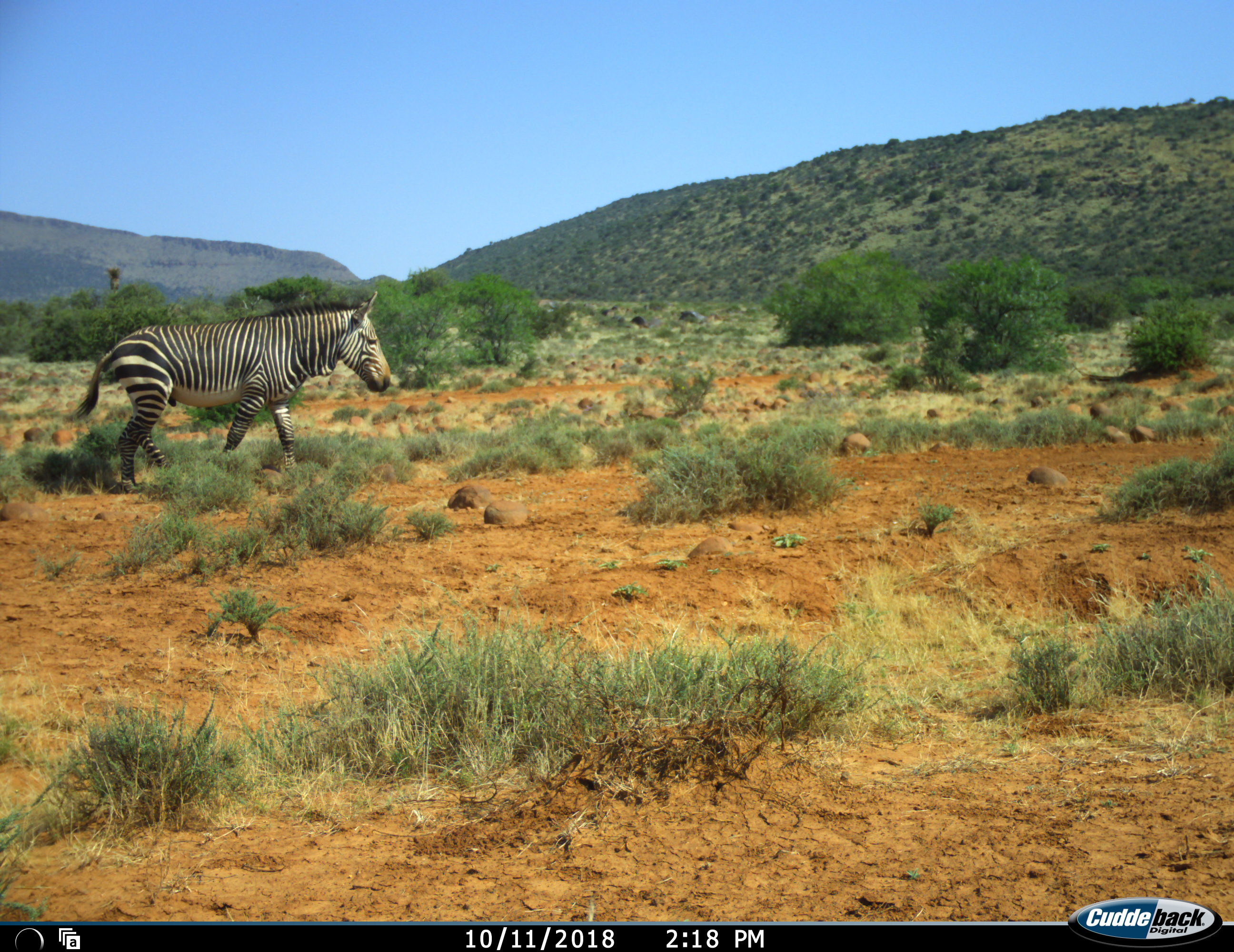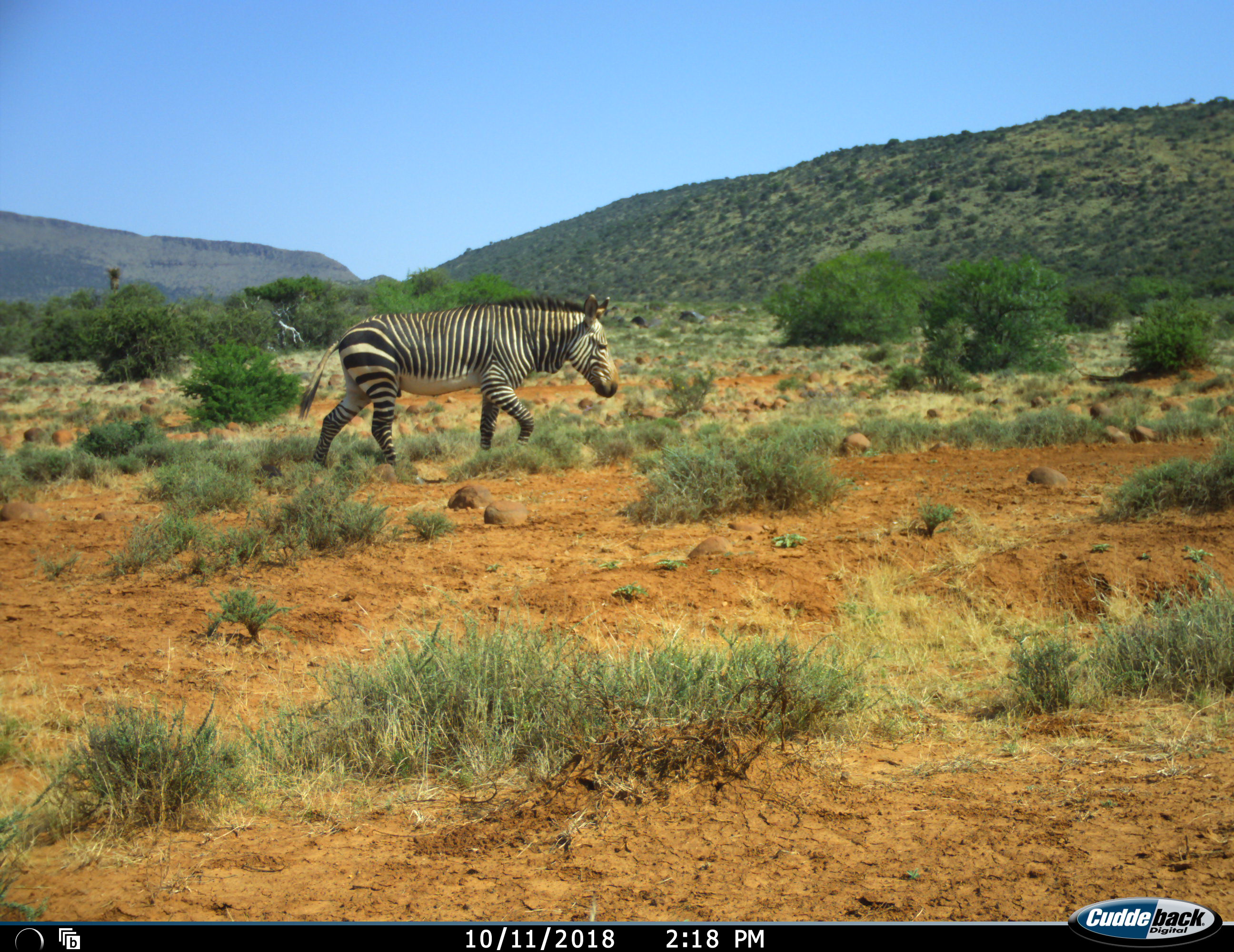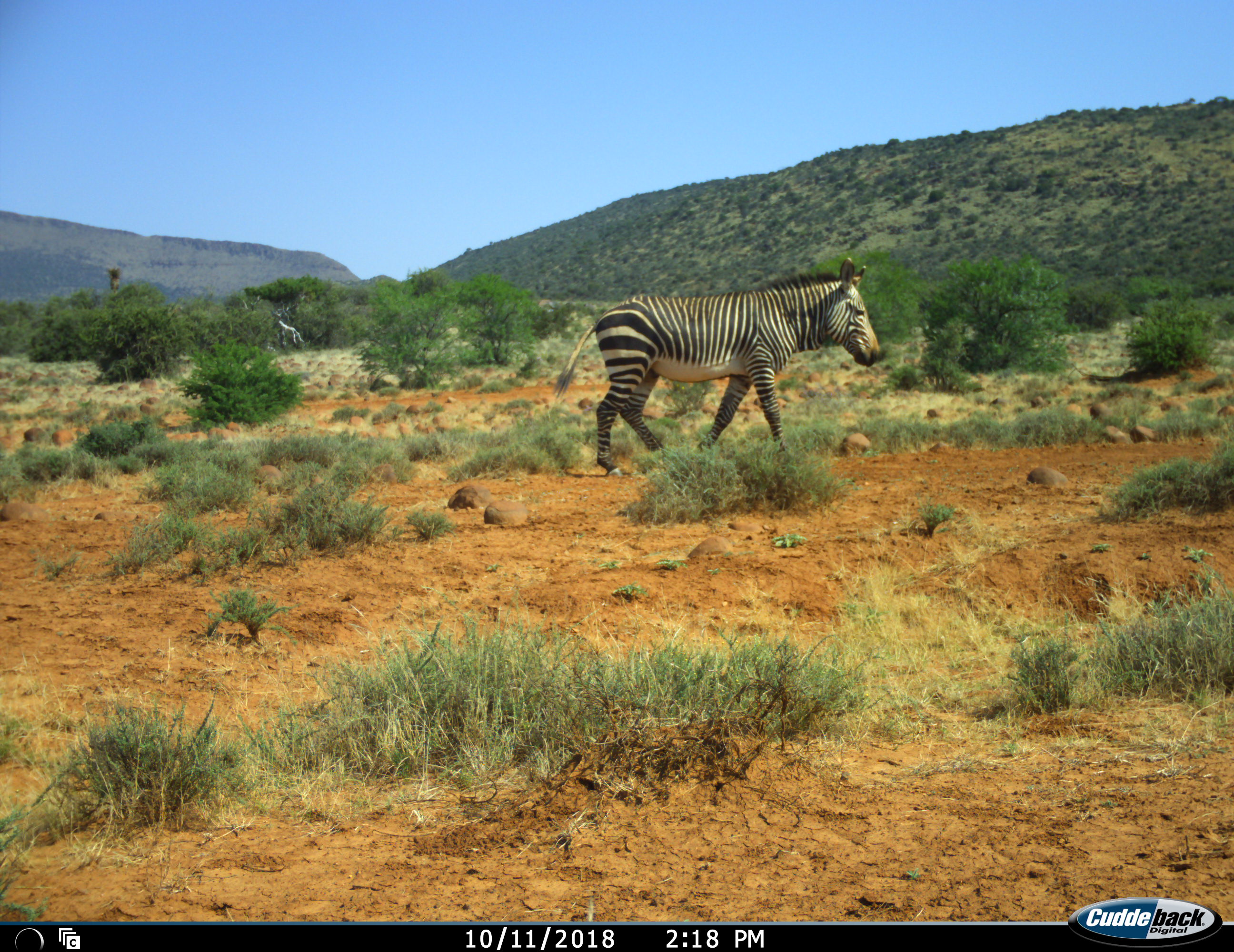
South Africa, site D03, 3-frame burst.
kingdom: Animalia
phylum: Chordata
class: Mammalia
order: Perissodactyla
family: Equidae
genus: Equus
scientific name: Equus zebra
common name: mountain zebra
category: zebramountain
Zebramountain (mountain zebra) (Equus zebra), count 1. Behavior (volunteer vote fractions): standing 20%, resting 0%, moving 90%, interacting 0%. Young present (vote fraction): 0%. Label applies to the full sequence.